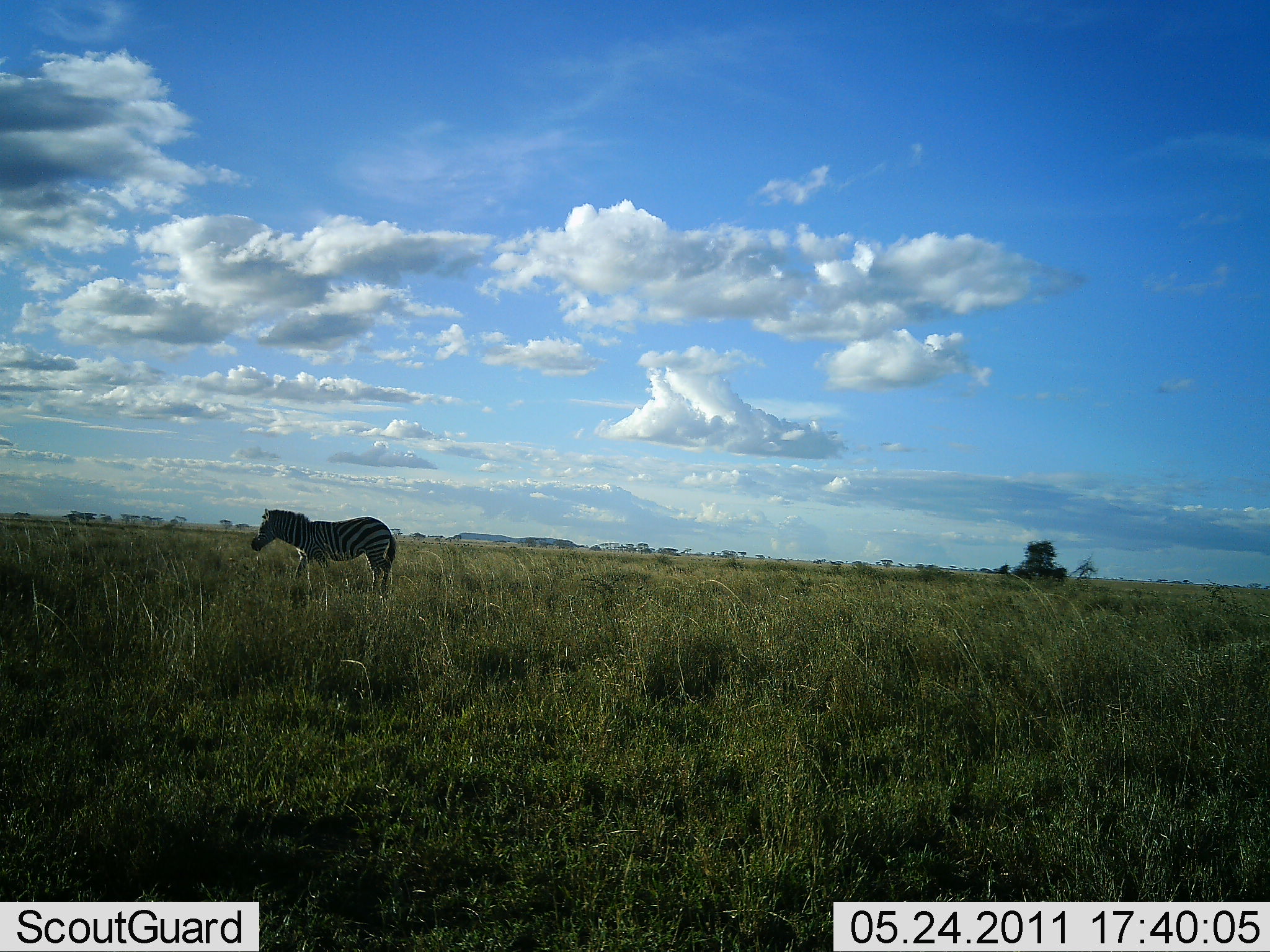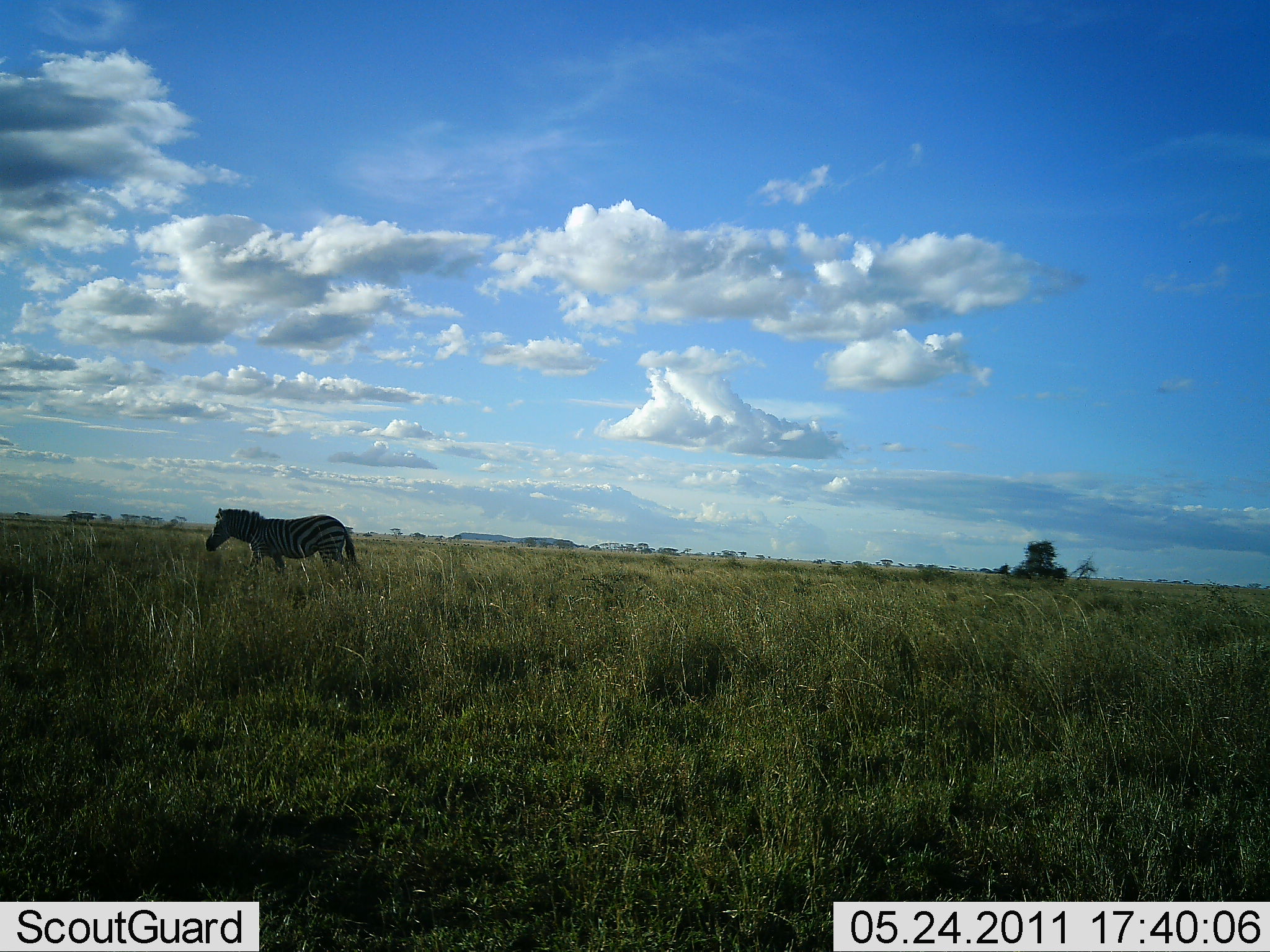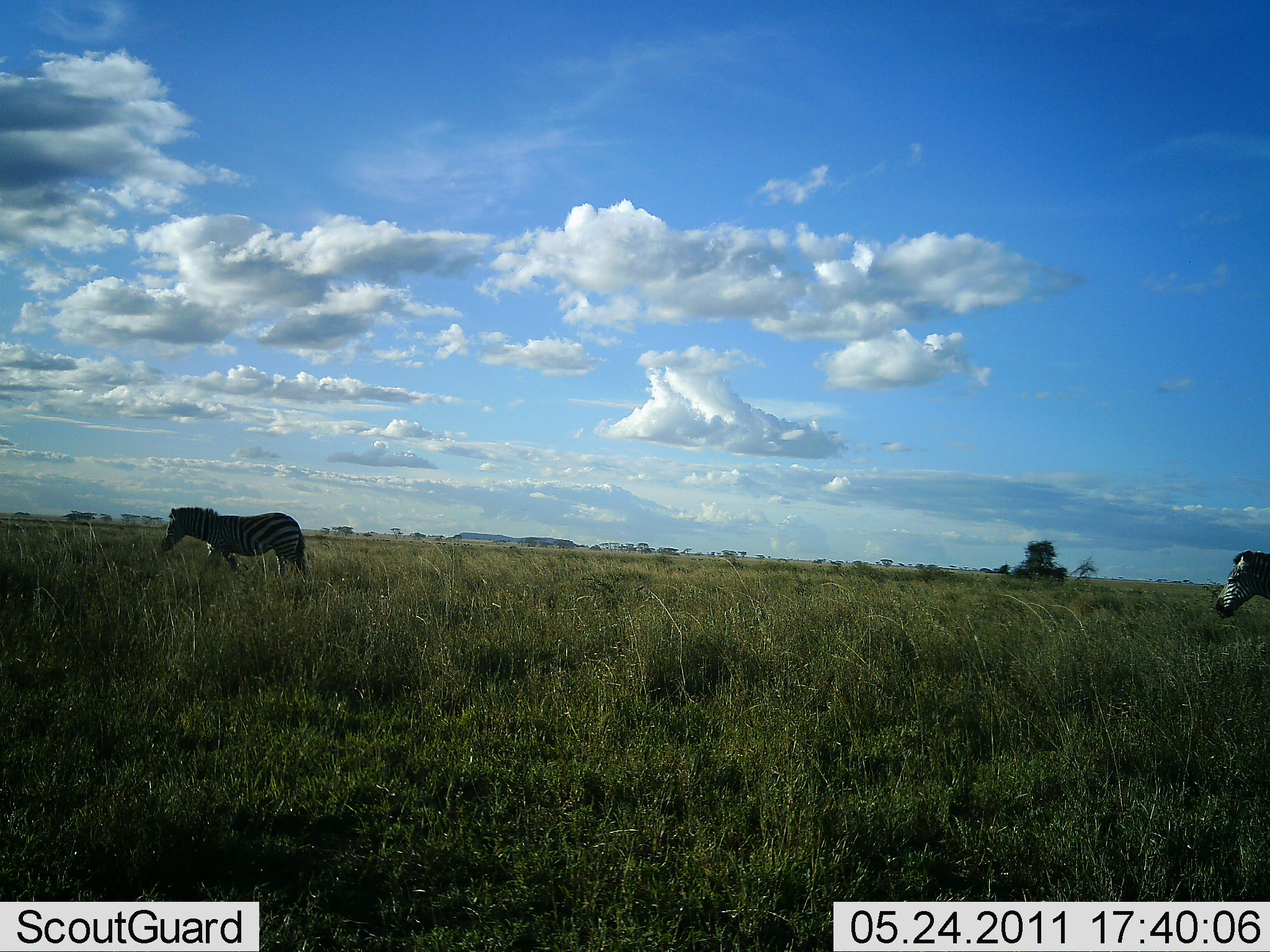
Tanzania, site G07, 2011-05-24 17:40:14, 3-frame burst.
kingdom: Animalia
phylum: Chordata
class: Mammalia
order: Perissodactyla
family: Equidae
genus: Equus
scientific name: Equus quagga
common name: plains zebra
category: zebra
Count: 2.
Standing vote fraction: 20%.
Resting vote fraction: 0%.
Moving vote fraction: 90%.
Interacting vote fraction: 0%.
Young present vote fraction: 0%.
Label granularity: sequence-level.